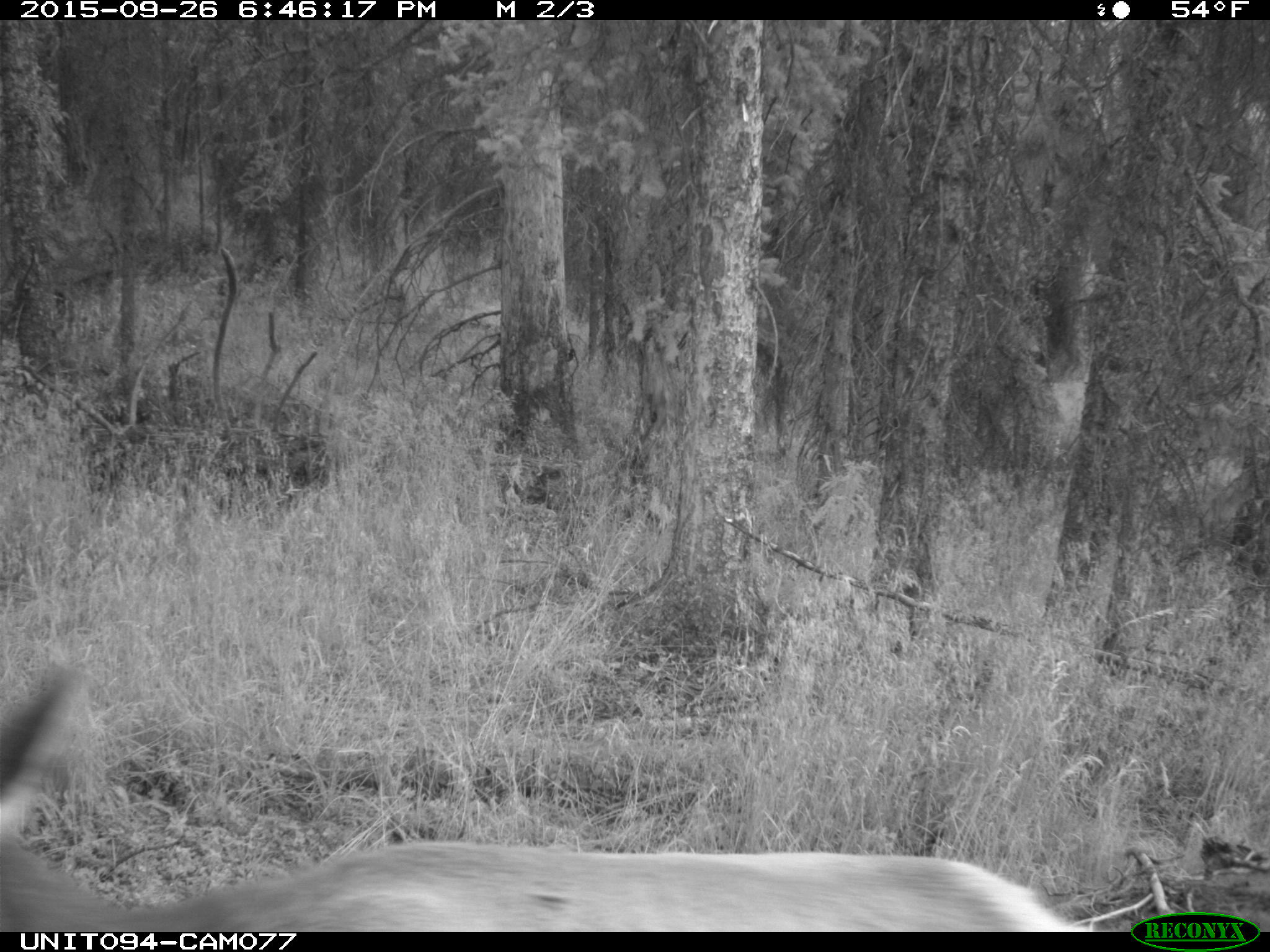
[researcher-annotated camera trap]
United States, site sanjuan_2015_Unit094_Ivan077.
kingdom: Animalia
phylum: Chordata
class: Mammalia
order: Artiodactyla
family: Cervidae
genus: Cervus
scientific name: Cervus elaphus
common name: red deer